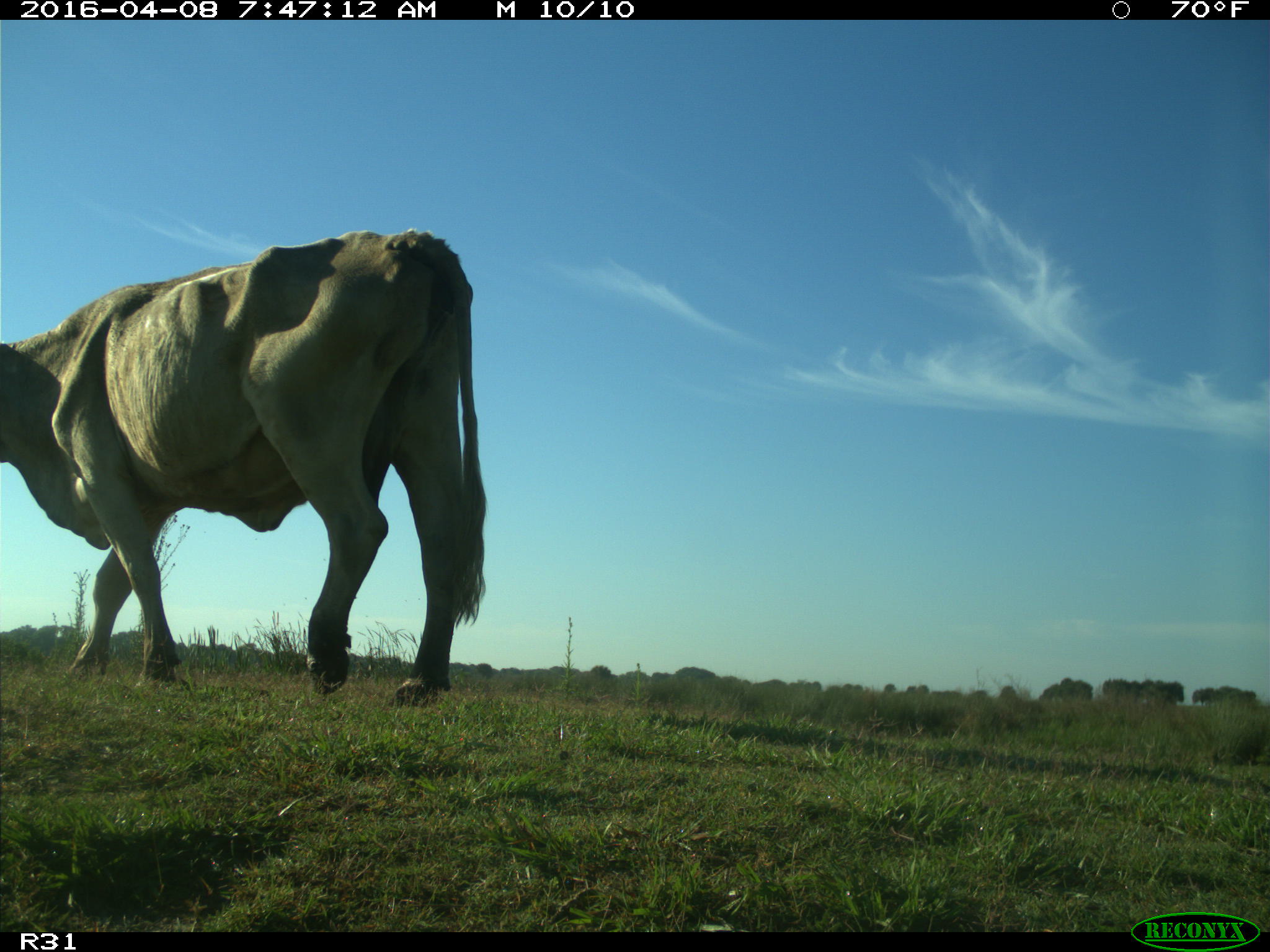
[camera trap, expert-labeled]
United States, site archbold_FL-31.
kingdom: Animalia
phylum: Chordata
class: Mammalia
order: Artiodactyla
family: Bovidae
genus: Bos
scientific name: Bos taurus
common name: domestic cow